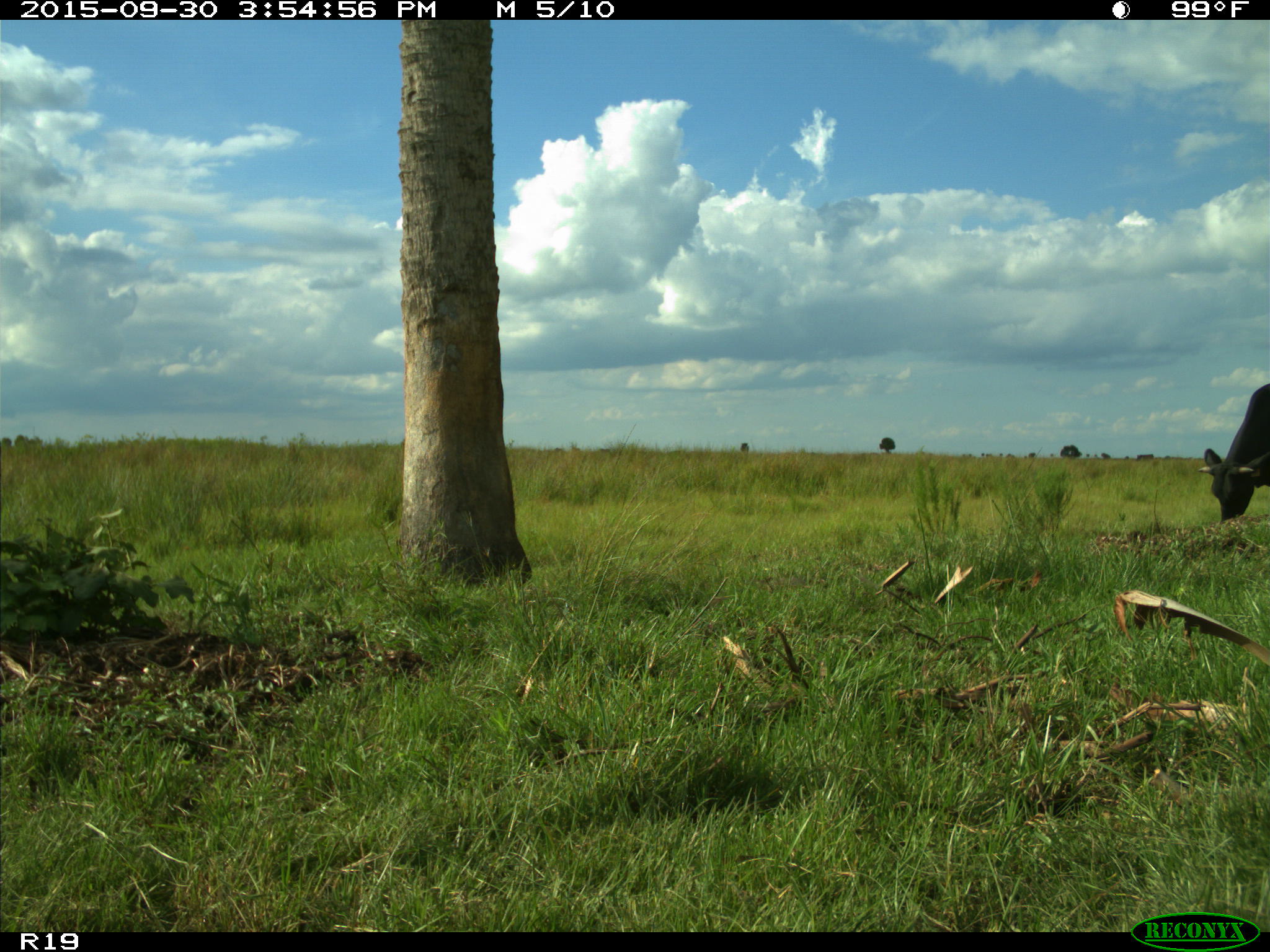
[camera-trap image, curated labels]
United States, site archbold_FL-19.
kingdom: Animalia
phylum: Chordata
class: Mammalia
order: Artiodactyla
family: Bovidae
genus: Bos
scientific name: Bos taurus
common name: domestic cow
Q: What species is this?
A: Bos taurus (domestic cow).